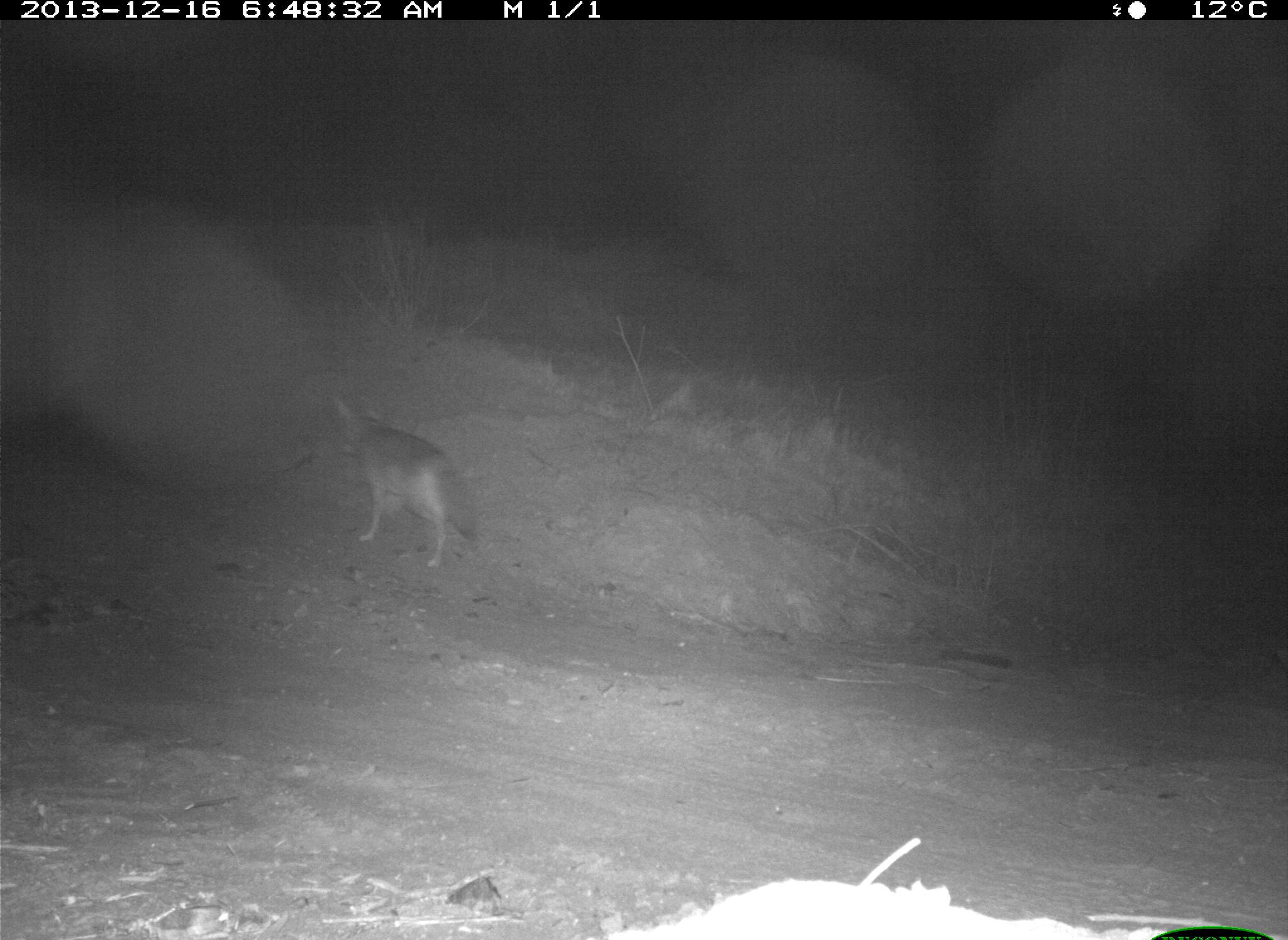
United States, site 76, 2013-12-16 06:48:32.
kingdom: Animalia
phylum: Chordata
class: Mammalia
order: Carnivora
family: Canidae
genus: Canis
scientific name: Canis latrans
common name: coyote